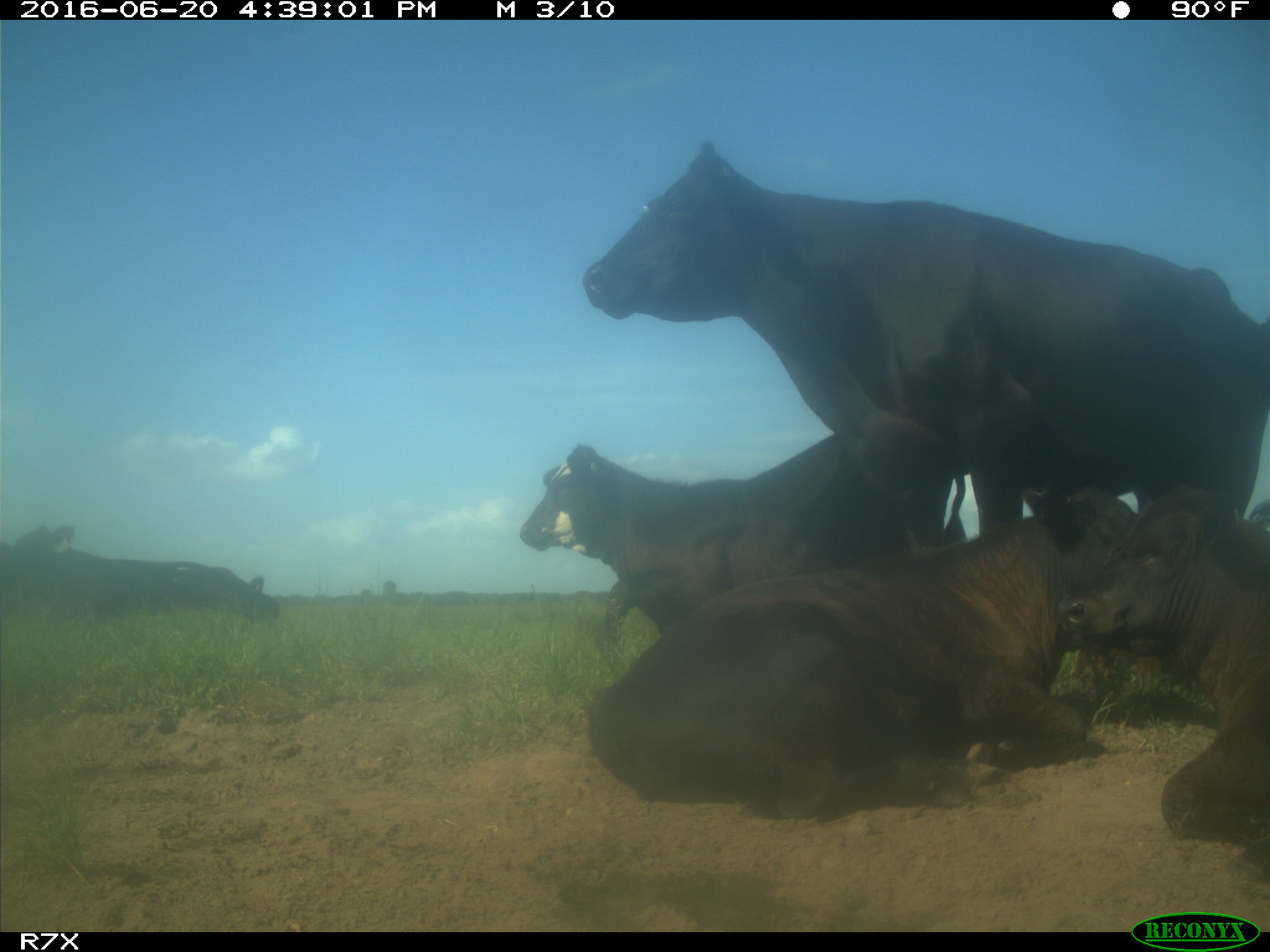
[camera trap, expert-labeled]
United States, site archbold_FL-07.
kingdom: Animalia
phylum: Chordata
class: Mammalia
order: Artiodactyla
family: Bovidae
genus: Bos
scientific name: Bos taurus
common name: domestic cow